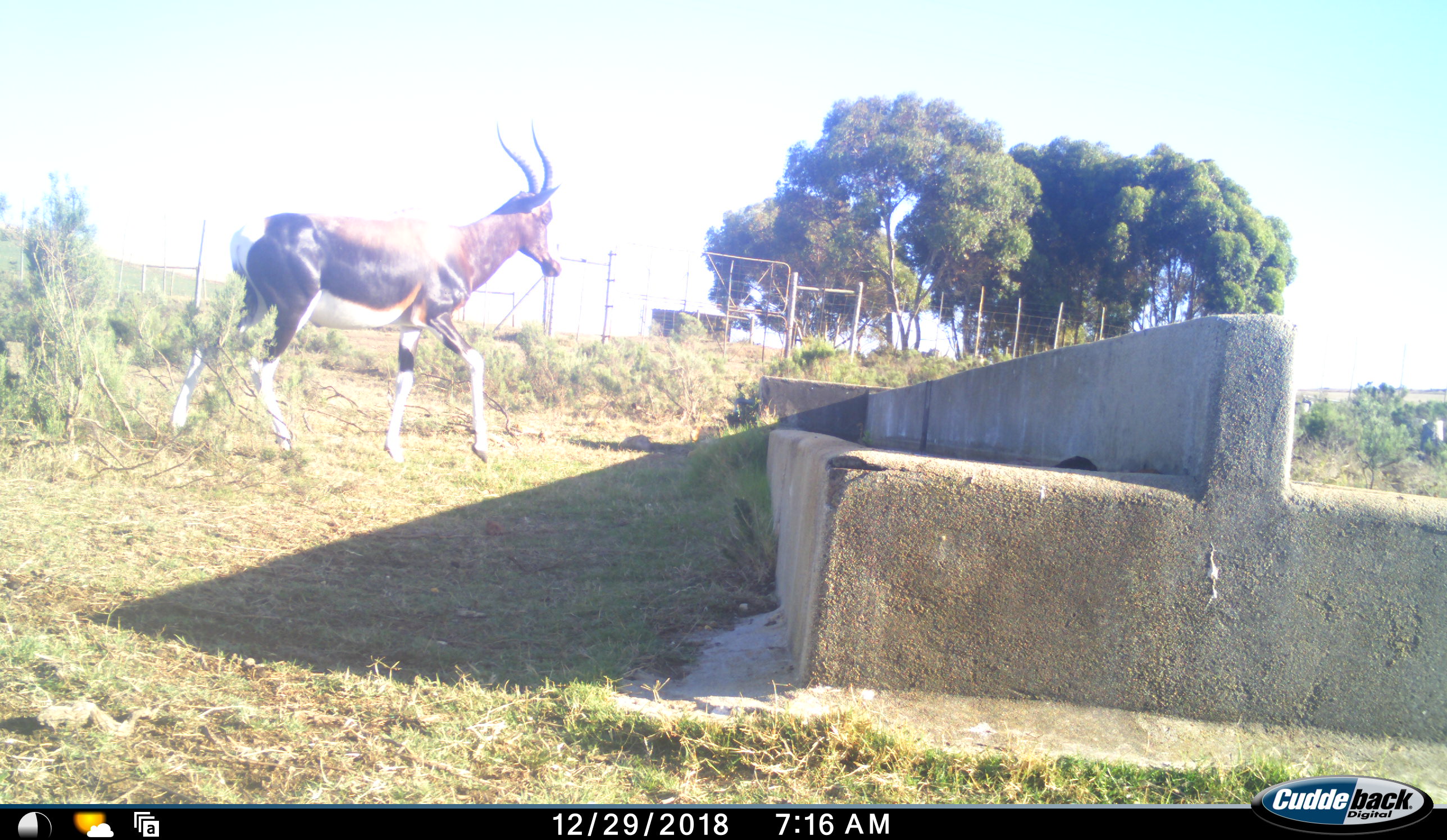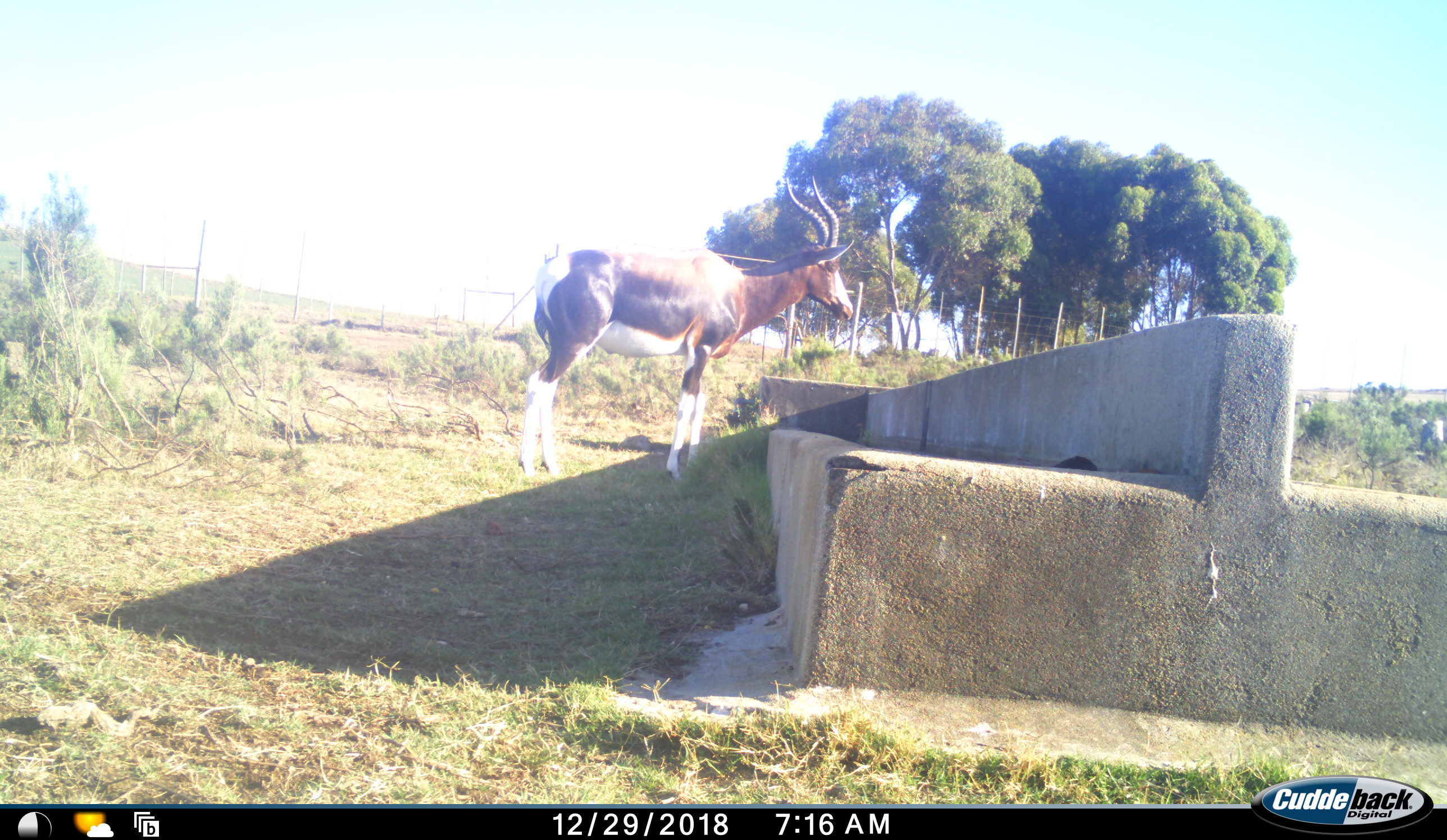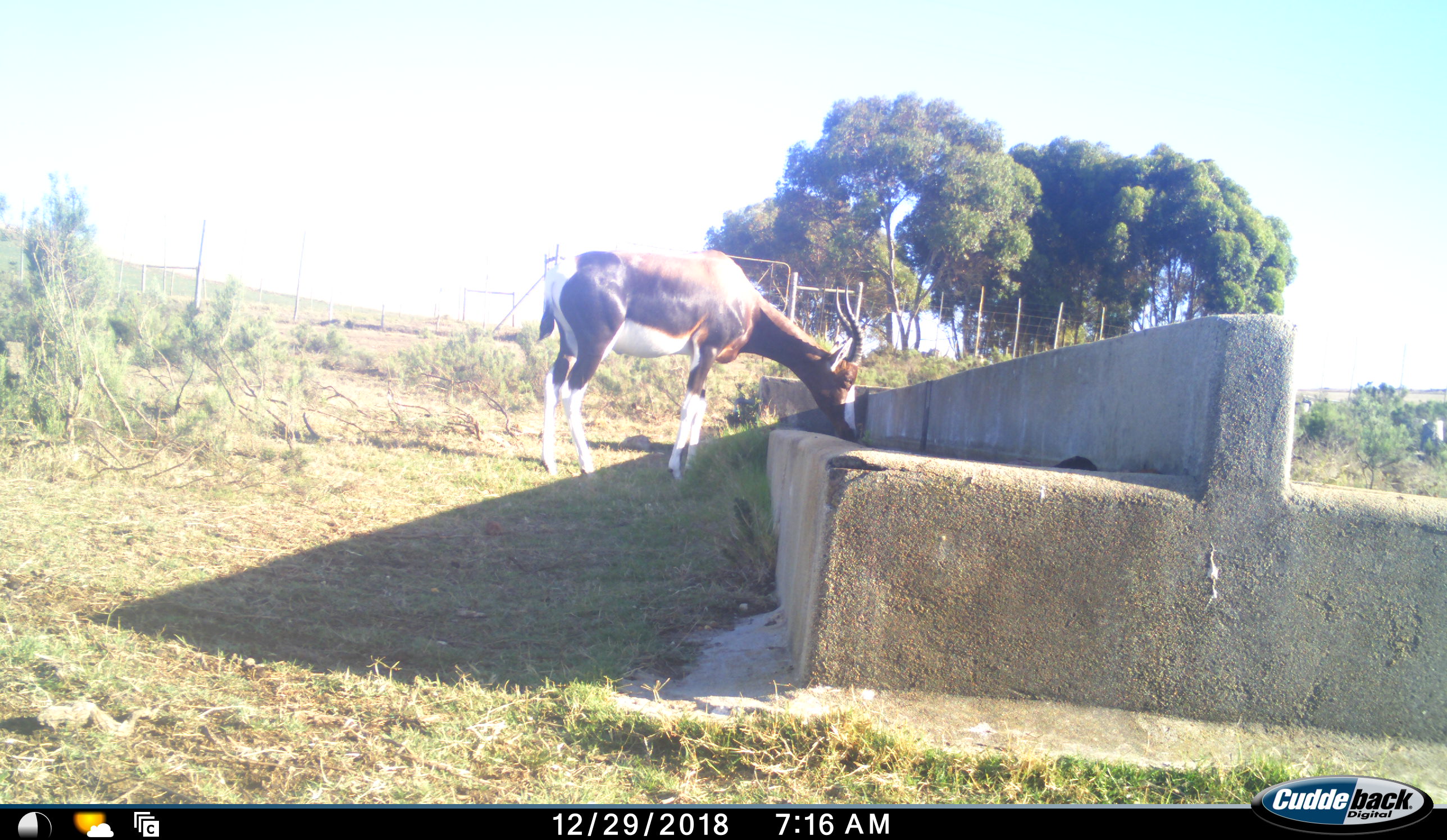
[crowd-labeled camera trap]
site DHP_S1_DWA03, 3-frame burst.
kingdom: Animalia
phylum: Chordata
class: Mammalia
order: Artiodactyla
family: Bovidae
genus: Damaliscus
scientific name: Damaliscus pygargus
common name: bontebok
Bontebok (Damaliscus pygargus), count 1. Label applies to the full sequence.